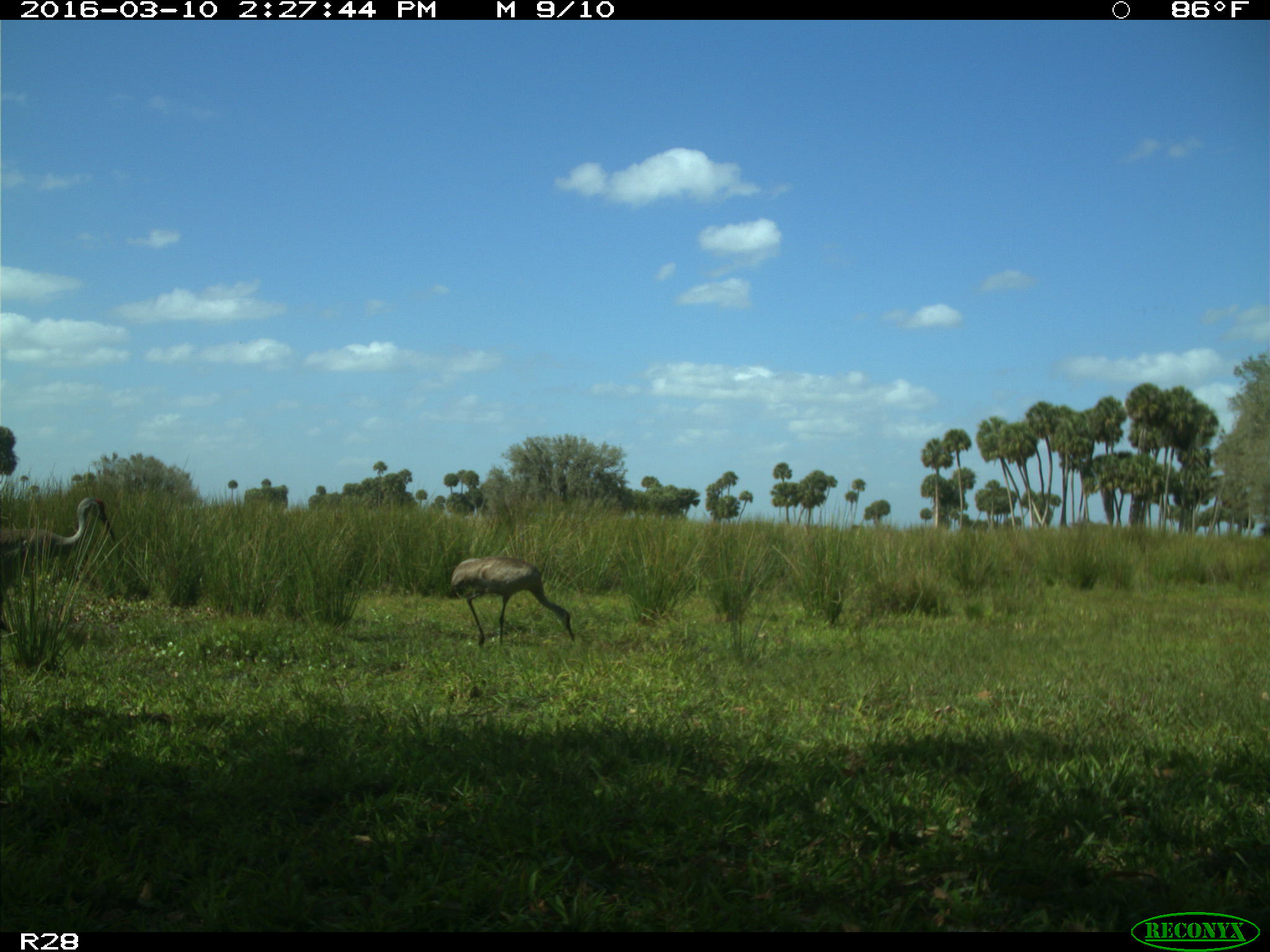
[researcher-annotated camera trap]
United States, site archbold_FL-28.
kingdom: Animalia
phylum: Chordata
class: Aves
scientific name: Aves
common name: birds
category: unidentified bird